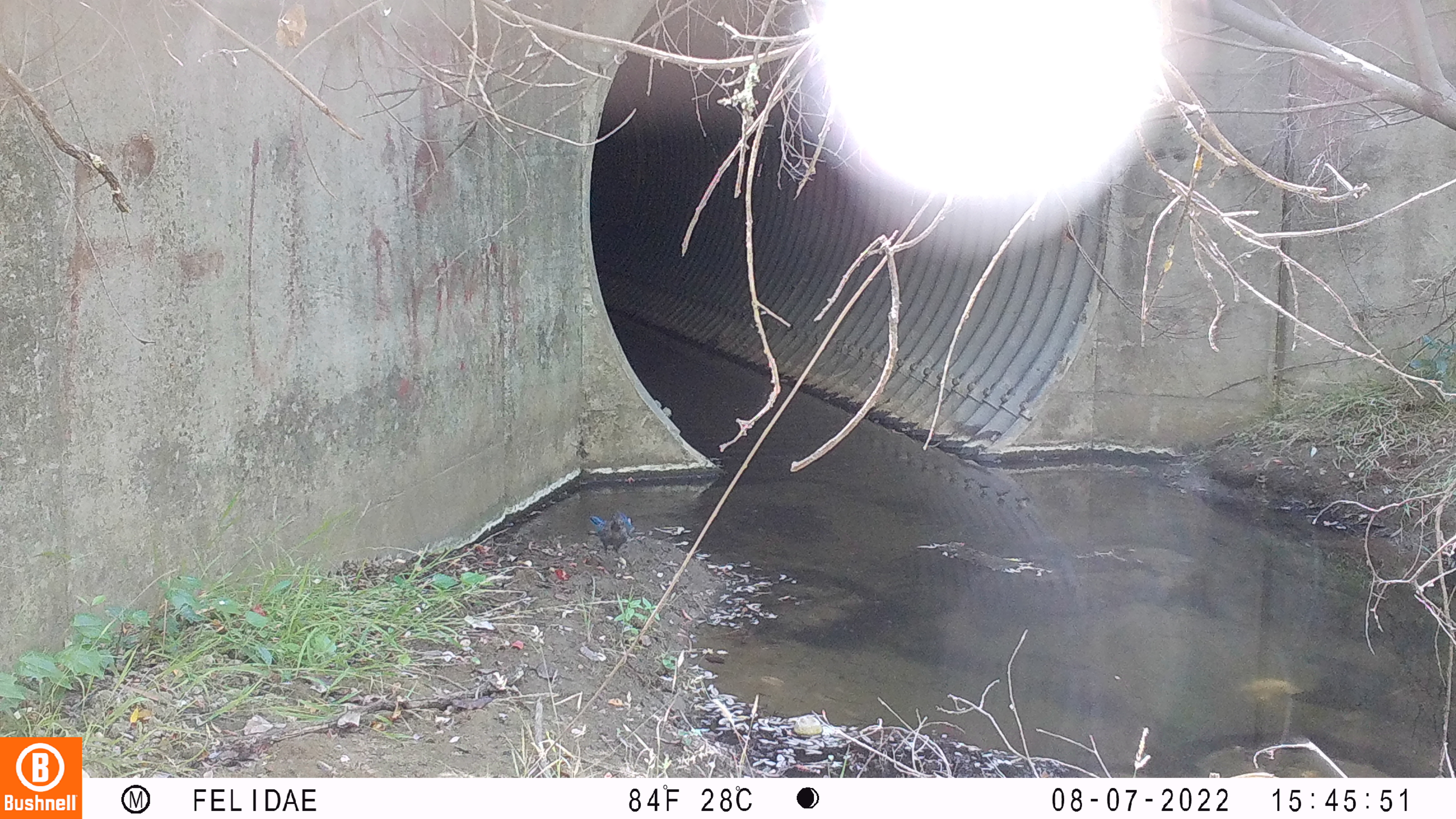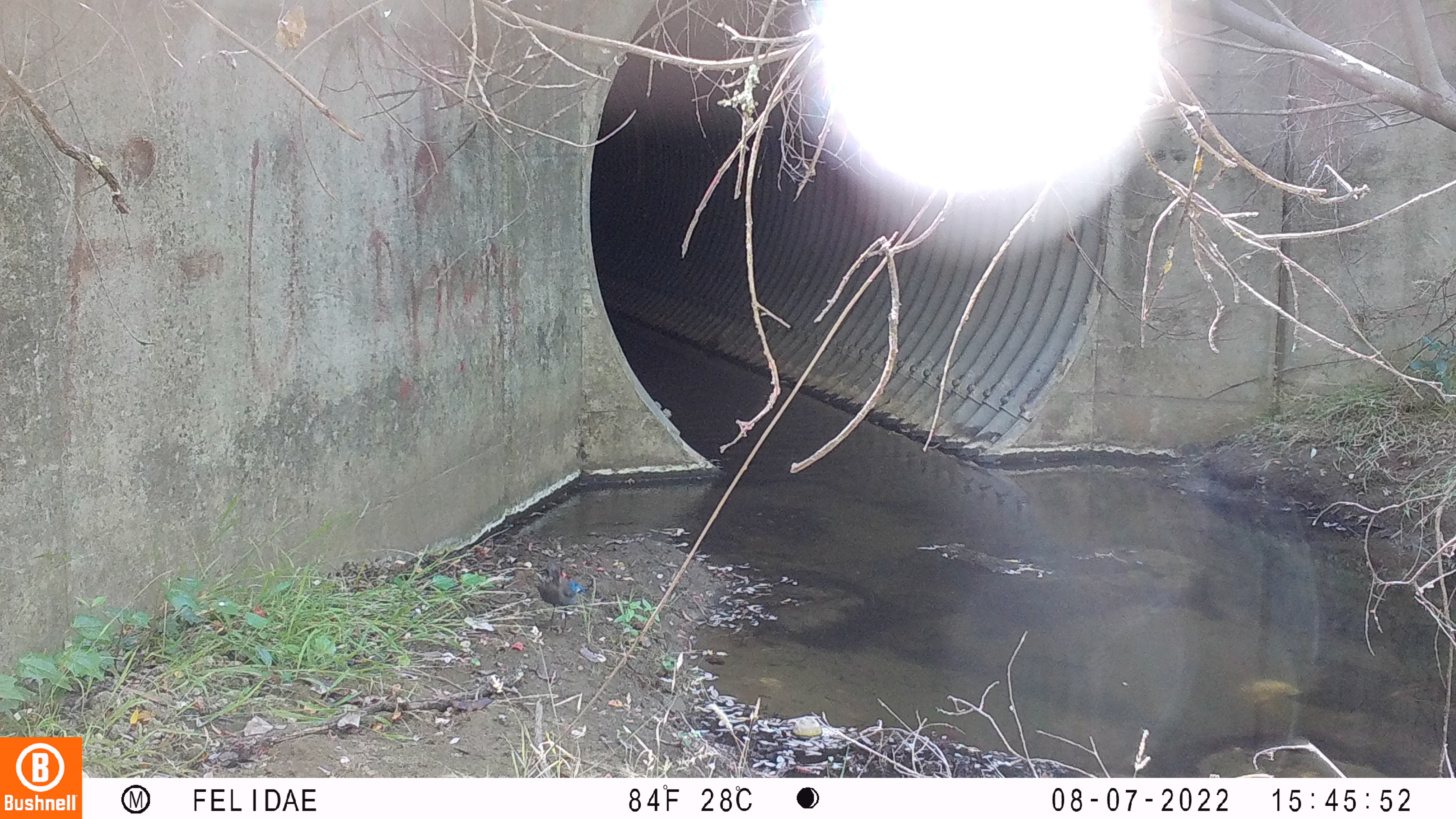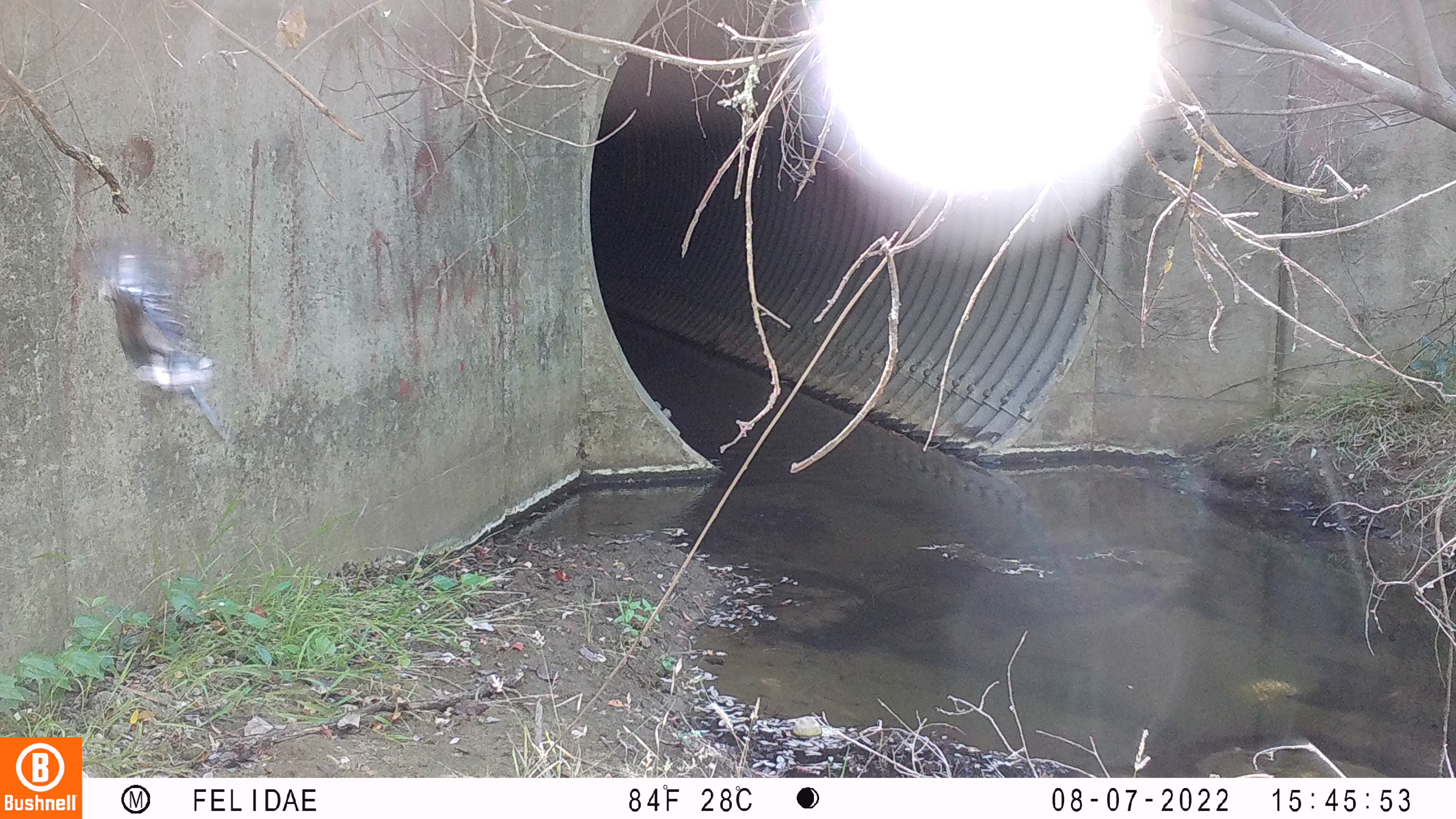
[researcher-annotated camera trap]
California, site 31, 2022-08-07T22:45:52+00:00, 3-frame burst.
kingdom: Animalia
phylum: Chordata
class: Aves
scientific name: Aves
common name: bird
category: unknown bird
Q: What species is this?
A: Unknown bird (bird) (Aves).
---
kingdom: Animalia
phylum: Chordata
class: Aves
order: Passeriformes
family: Corvidae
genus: Cyanocitta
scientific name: Cyanocitta stelleri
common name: steller's jay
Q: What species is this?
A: Steller's jay (Cyanocitta stelleri).